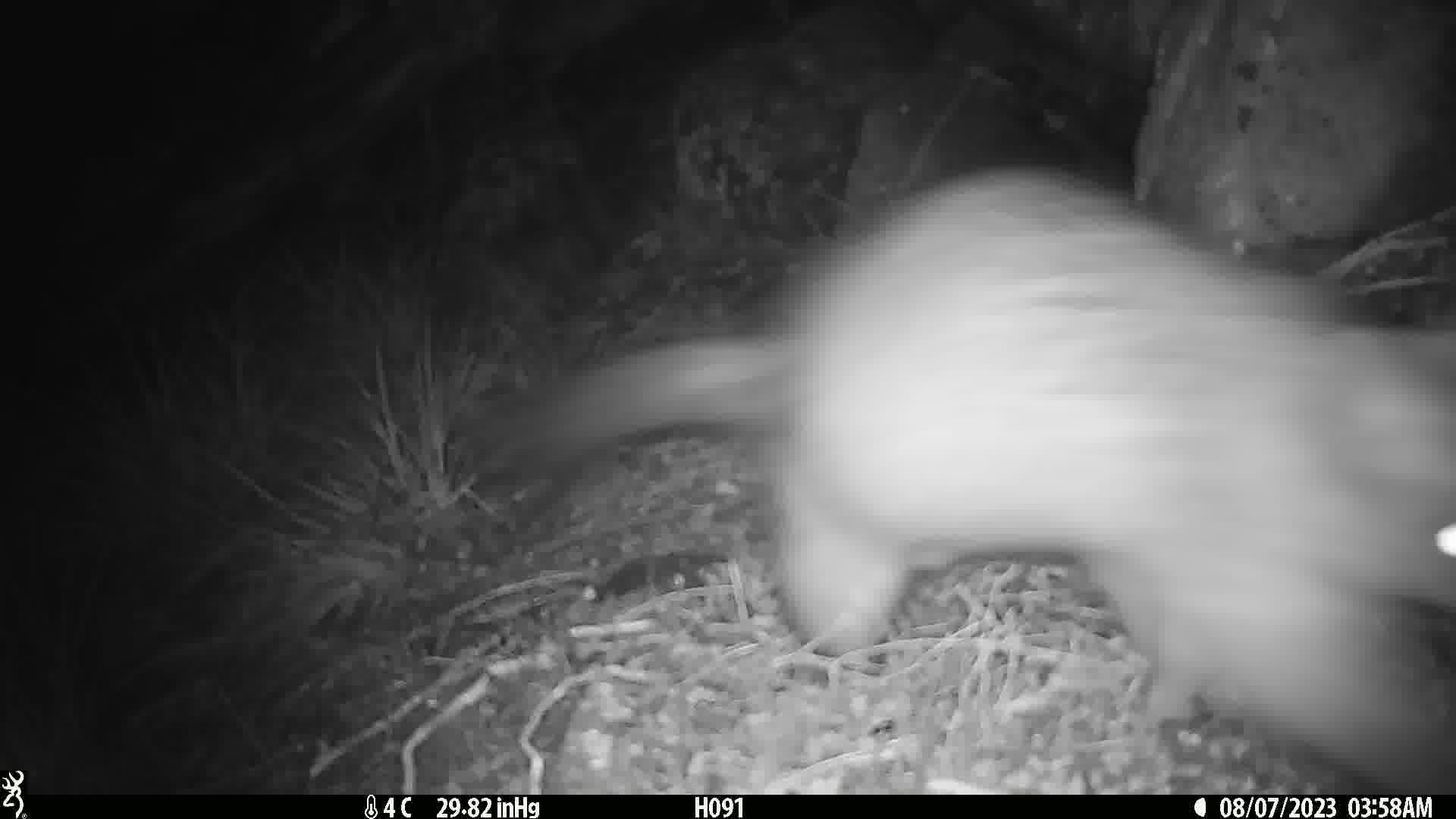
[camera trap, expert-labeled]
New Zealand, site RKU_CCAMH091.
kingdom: Animalia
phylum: Chordata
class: Mammalia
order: Diprotodontia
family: Phalangeridae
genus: Trichosurus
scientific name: Trichosurus vulpecula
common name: common brushtail possum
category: possum